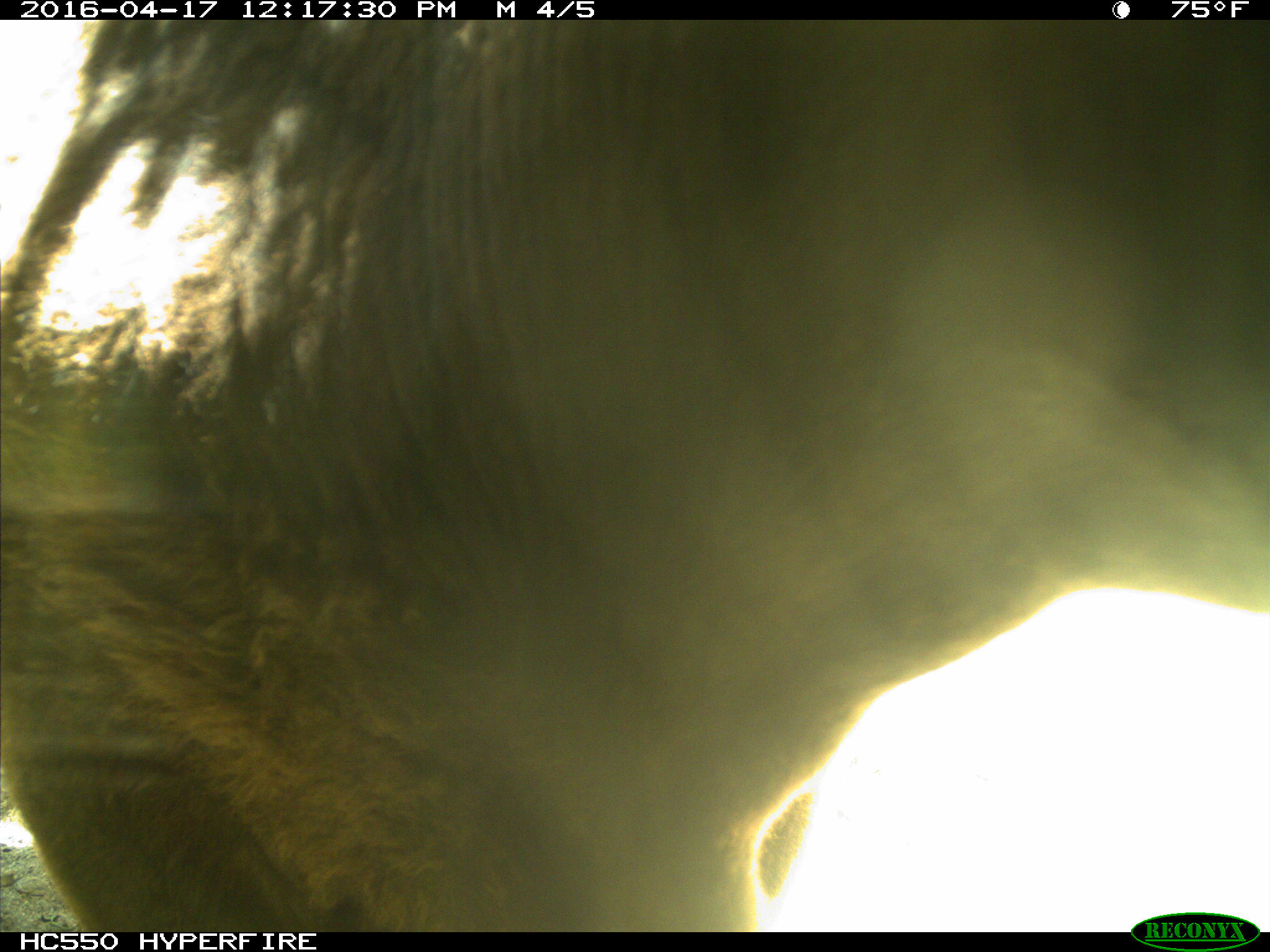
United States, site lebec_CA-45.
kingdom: Animalia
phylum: Chordata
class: Mammalia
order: Artiodactyla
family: Bovidae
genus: Bos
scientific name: Bos taurus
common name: domestic cow